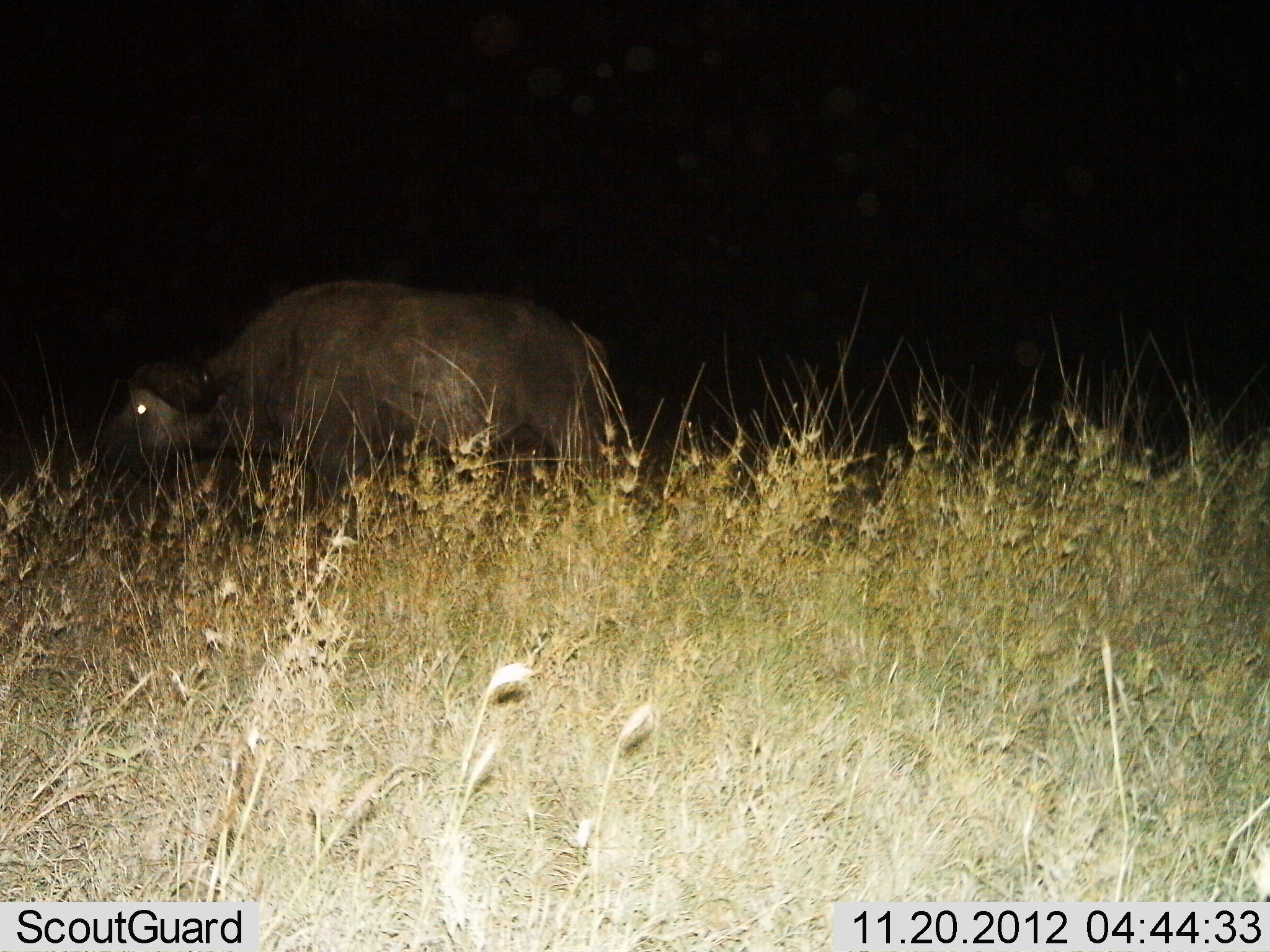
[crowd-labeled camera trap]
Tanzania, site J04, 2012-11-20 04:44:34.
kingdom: Animalia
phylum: Chordata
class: Mammalia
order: Artiodactyla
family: Bovidae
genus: Syncerus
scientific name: Syncerus caffer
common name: cape buffalo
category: buffalo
Buffalo (cape buffalo) (Syncerus caffer), count 1. Behavior (volunteer vote fractions): standing 60%, resting 0%, moving 20%, interacting 0%. Young present (vote fraction): 0%. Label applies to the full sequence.